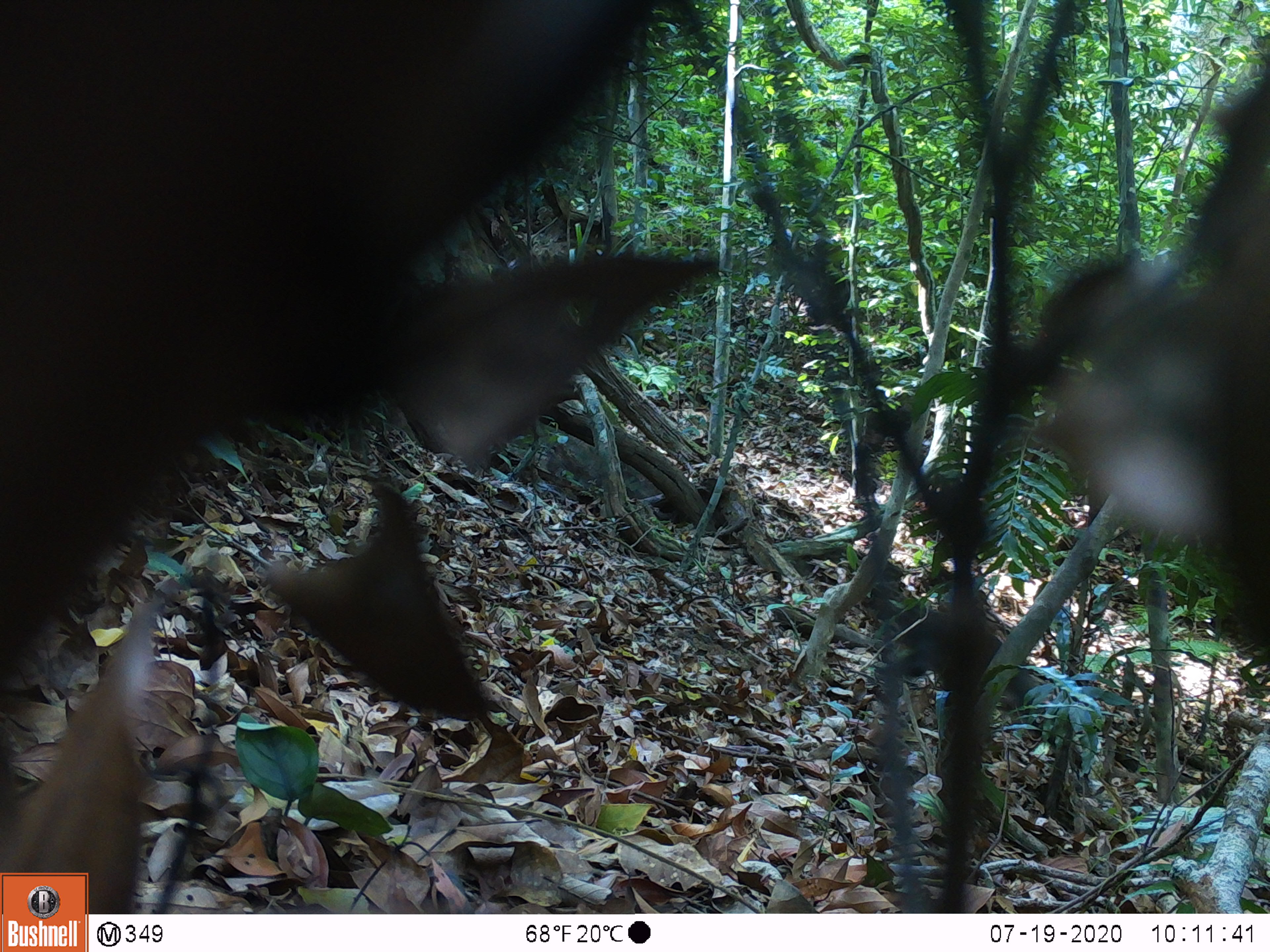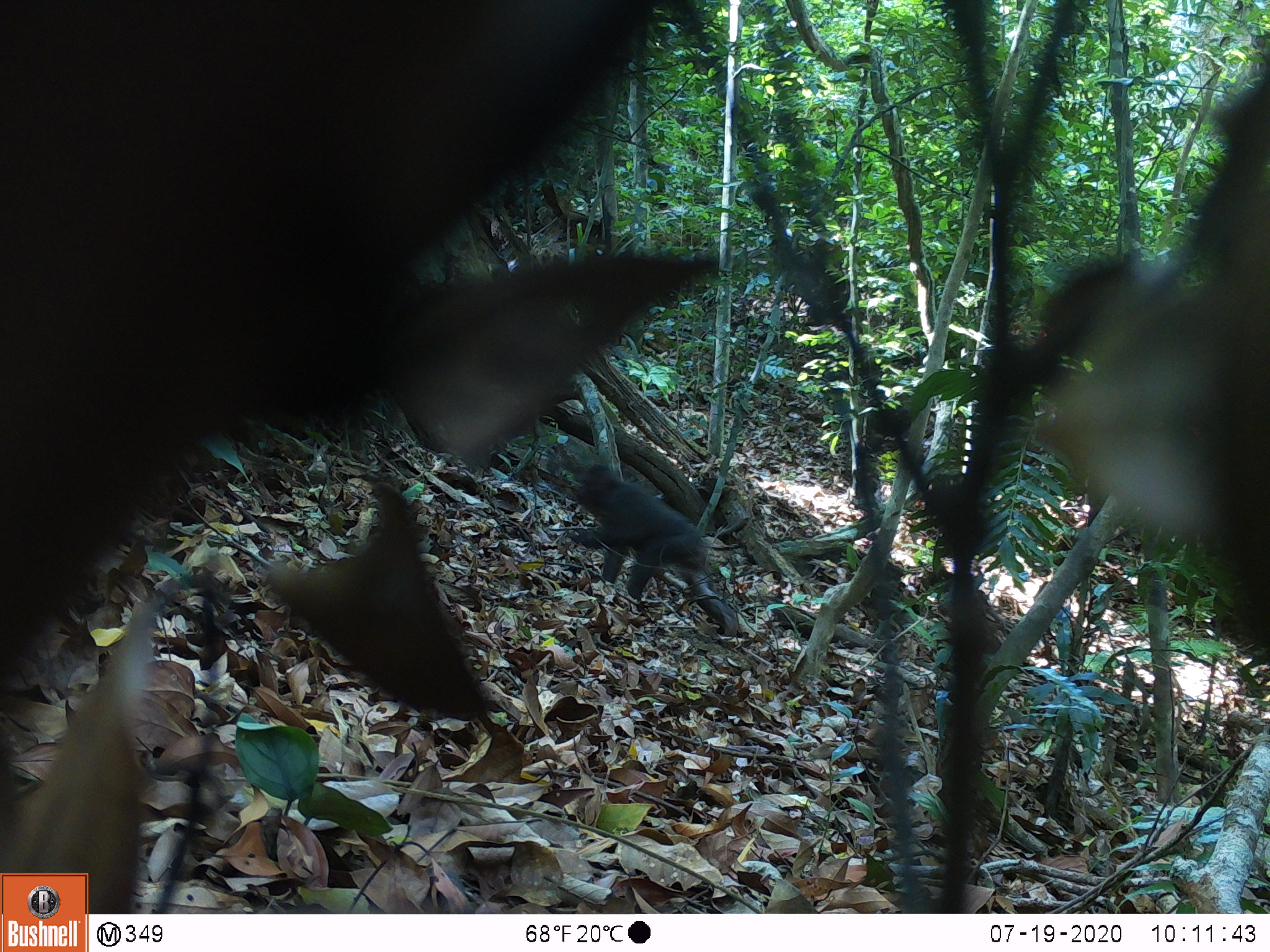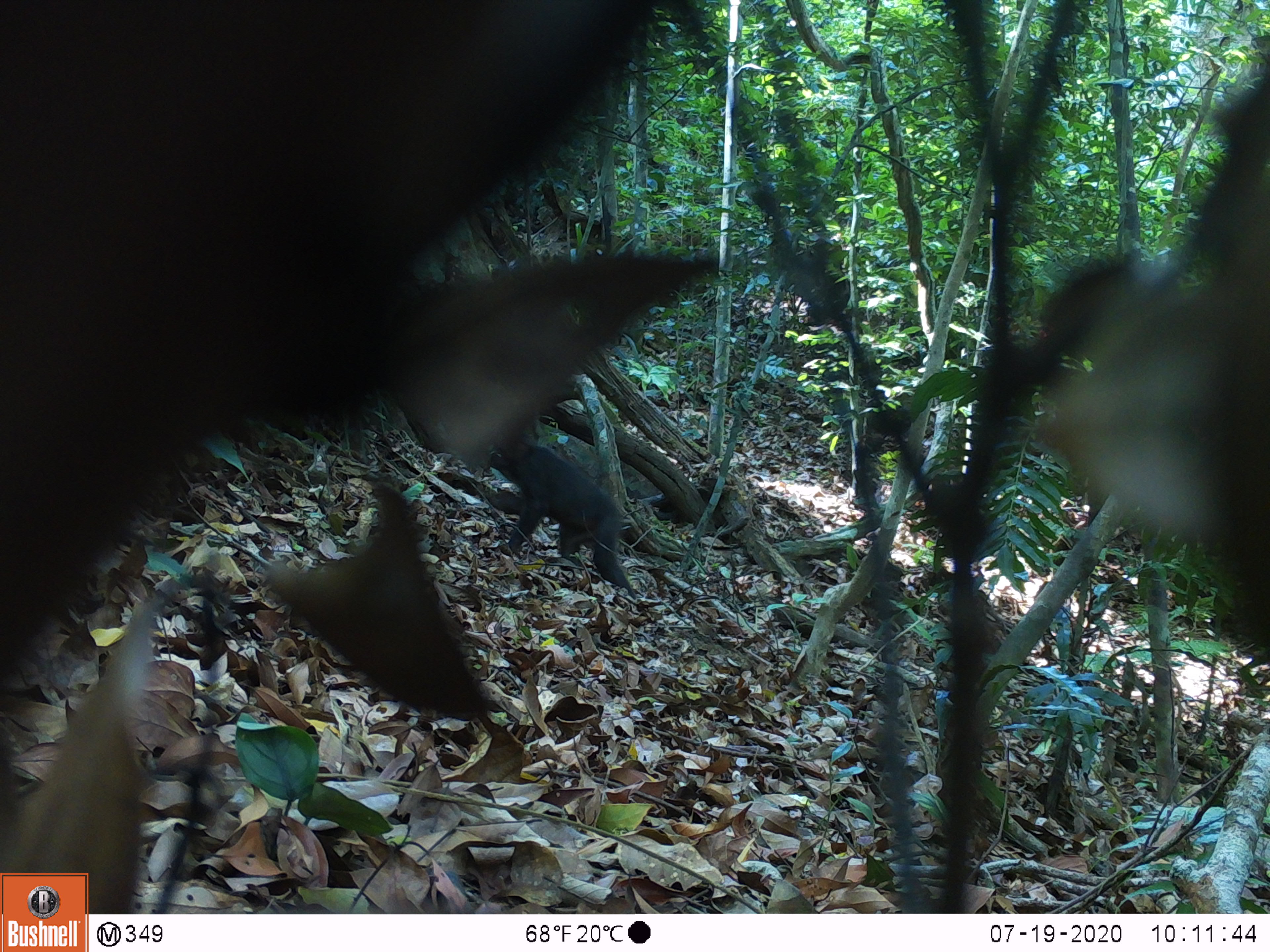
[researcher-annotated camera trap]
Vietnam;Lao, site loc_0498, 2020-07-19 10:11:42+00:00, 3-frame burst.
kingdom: Animalia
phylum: Chordata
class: Mammalia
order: Primates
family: Cercopithecidae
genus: Macaca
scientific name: Macaca arctoides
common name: stump-tailed macaque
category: stump tailed macaque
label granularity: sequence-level